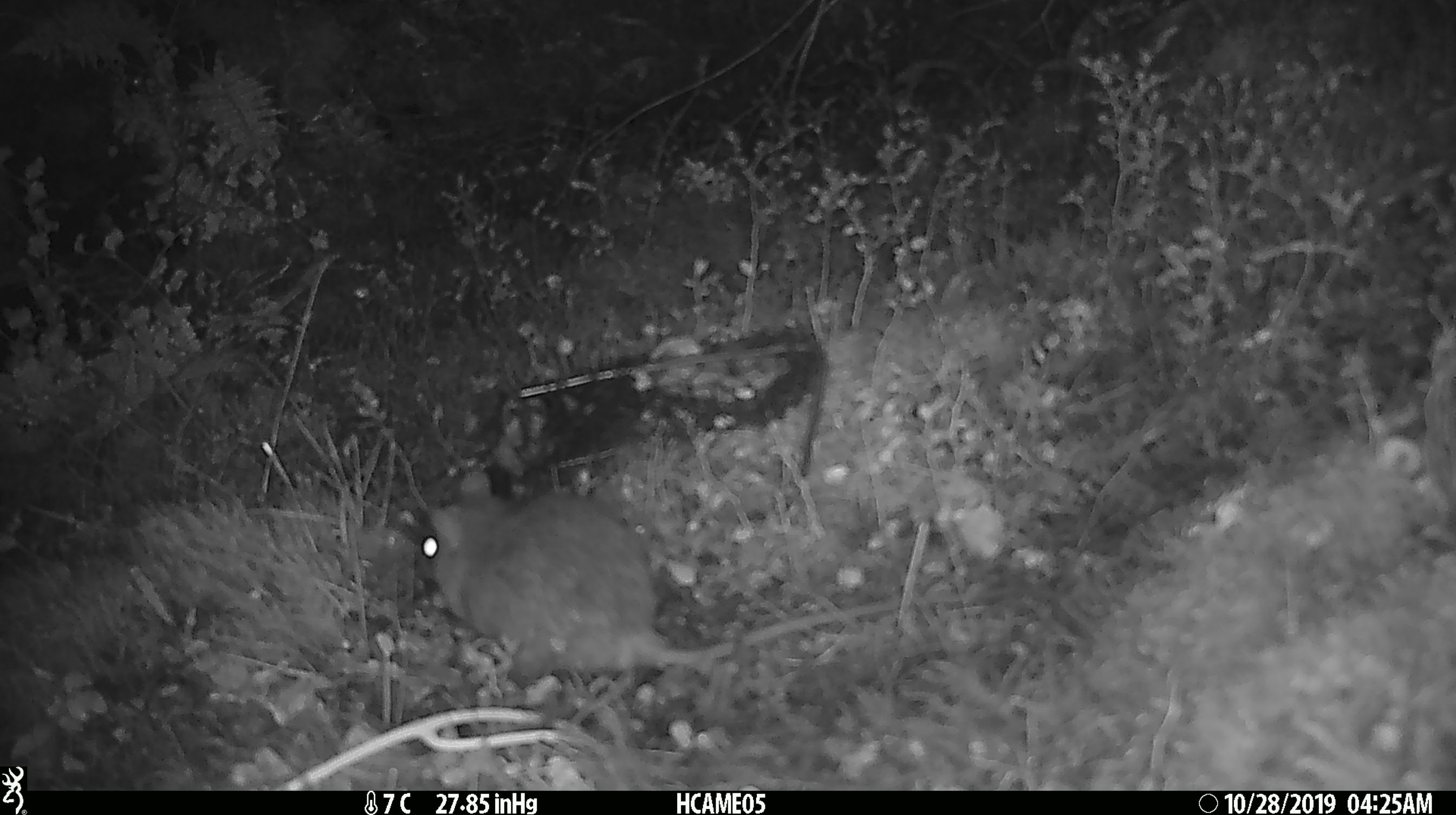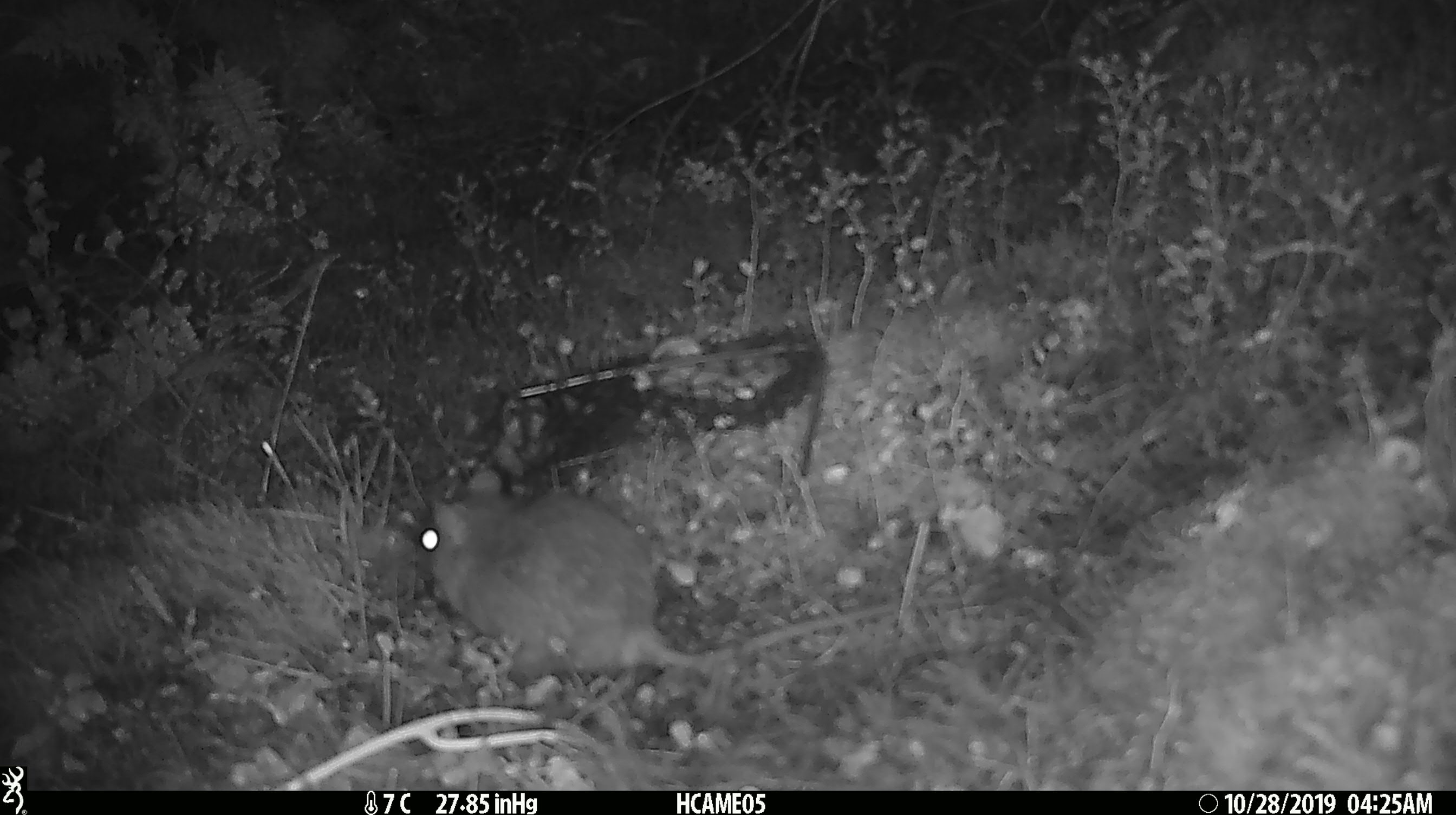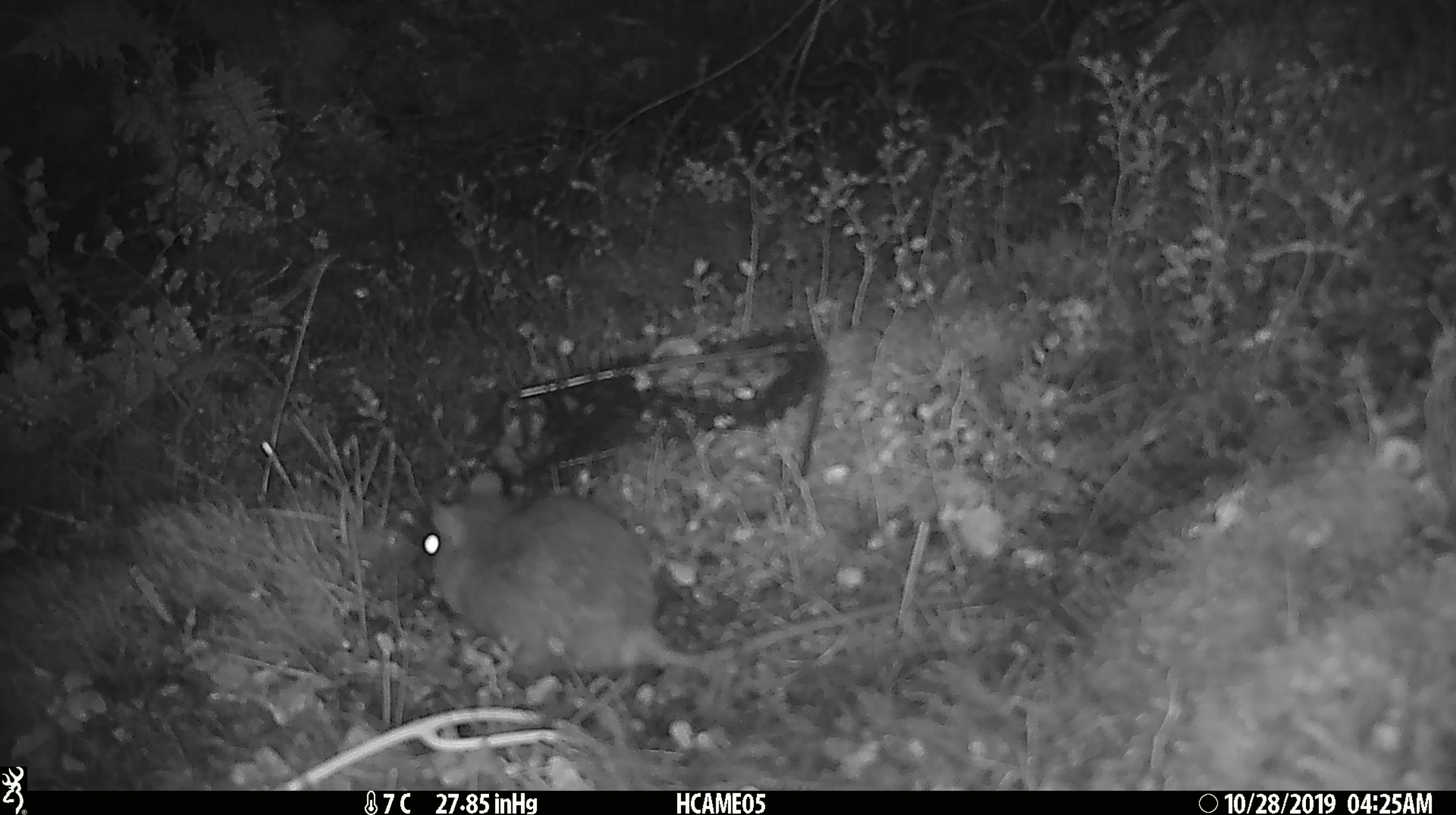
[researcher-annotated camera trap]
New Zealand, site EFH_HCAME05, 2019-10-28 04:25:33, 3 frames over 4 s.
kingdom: Animalia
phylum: Chordata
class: Mammalia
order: Rodentia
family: Muridae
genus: Rattus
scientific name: Rattus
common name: rat